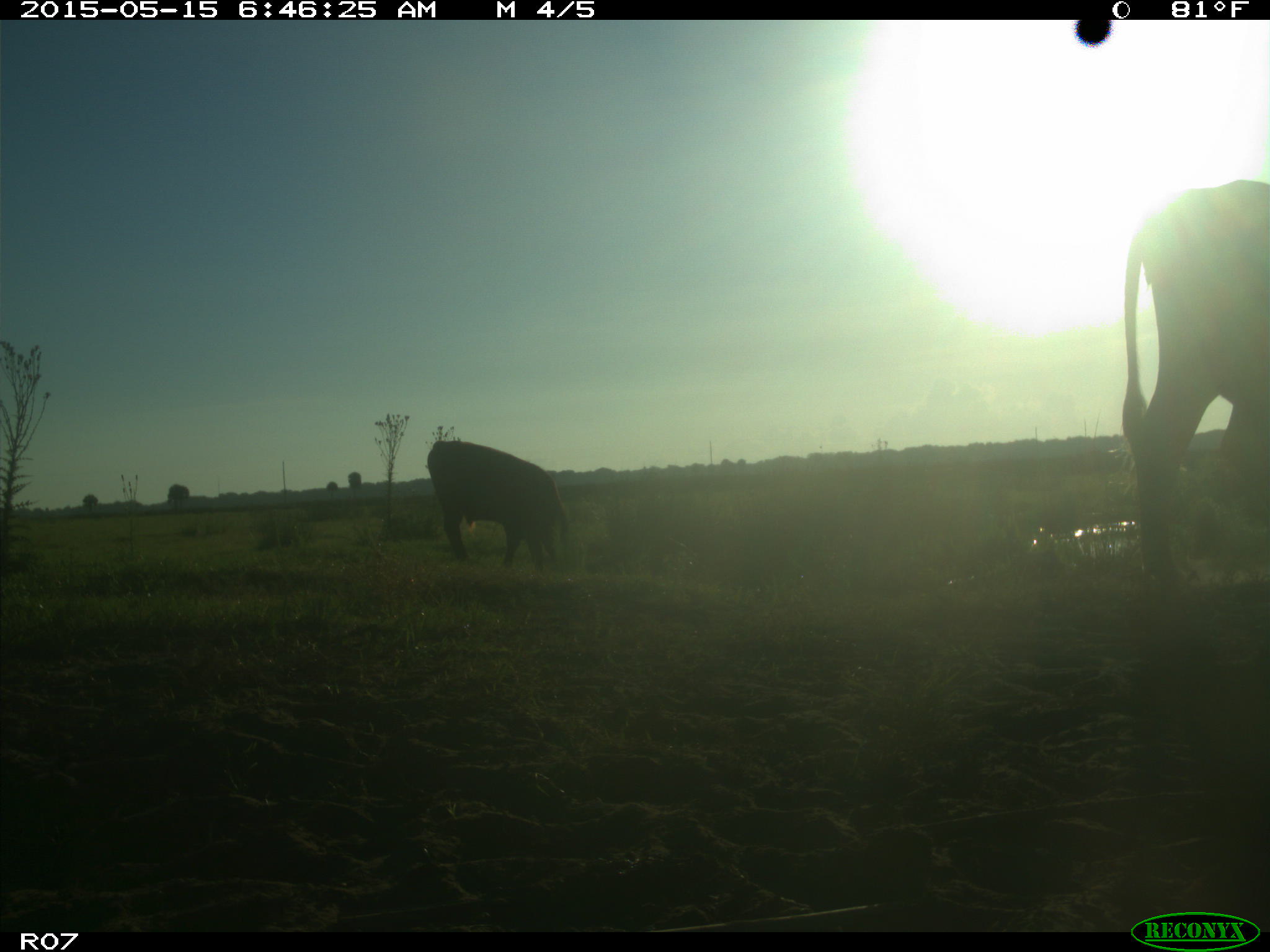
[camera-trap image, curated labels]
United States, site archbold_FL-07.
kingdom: Animalia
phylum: Chordata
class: Mammalia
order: Artiodactyla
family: Bovidae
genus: Bos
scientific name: Bos taurus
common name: domestic cow